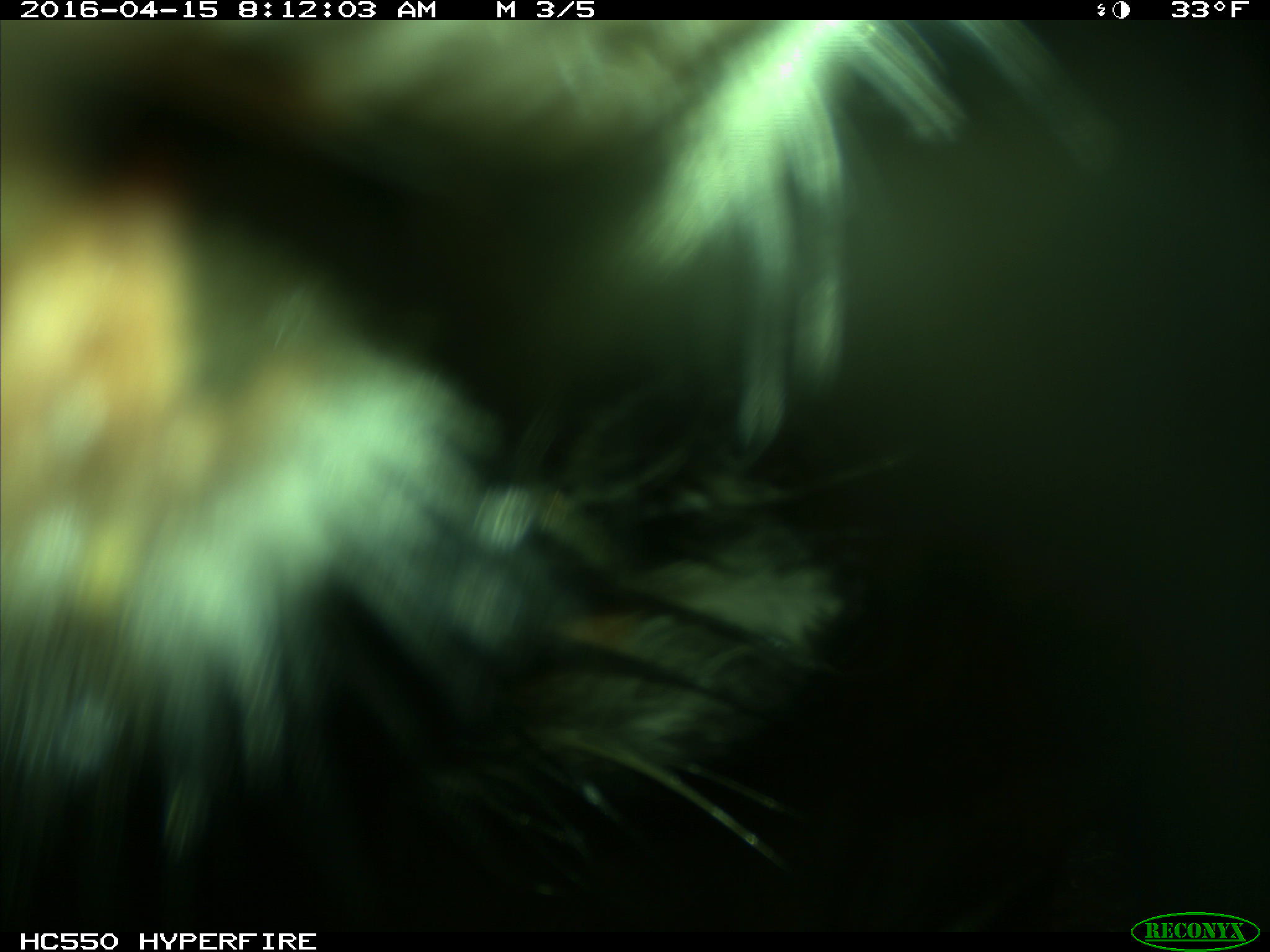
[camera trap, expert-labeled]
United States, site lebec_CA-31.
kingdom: Animalia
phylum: Chordata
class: Mammalia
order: Artiodactyla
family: Bovidae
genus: Bos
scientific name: Bos taurus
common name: domestic cow